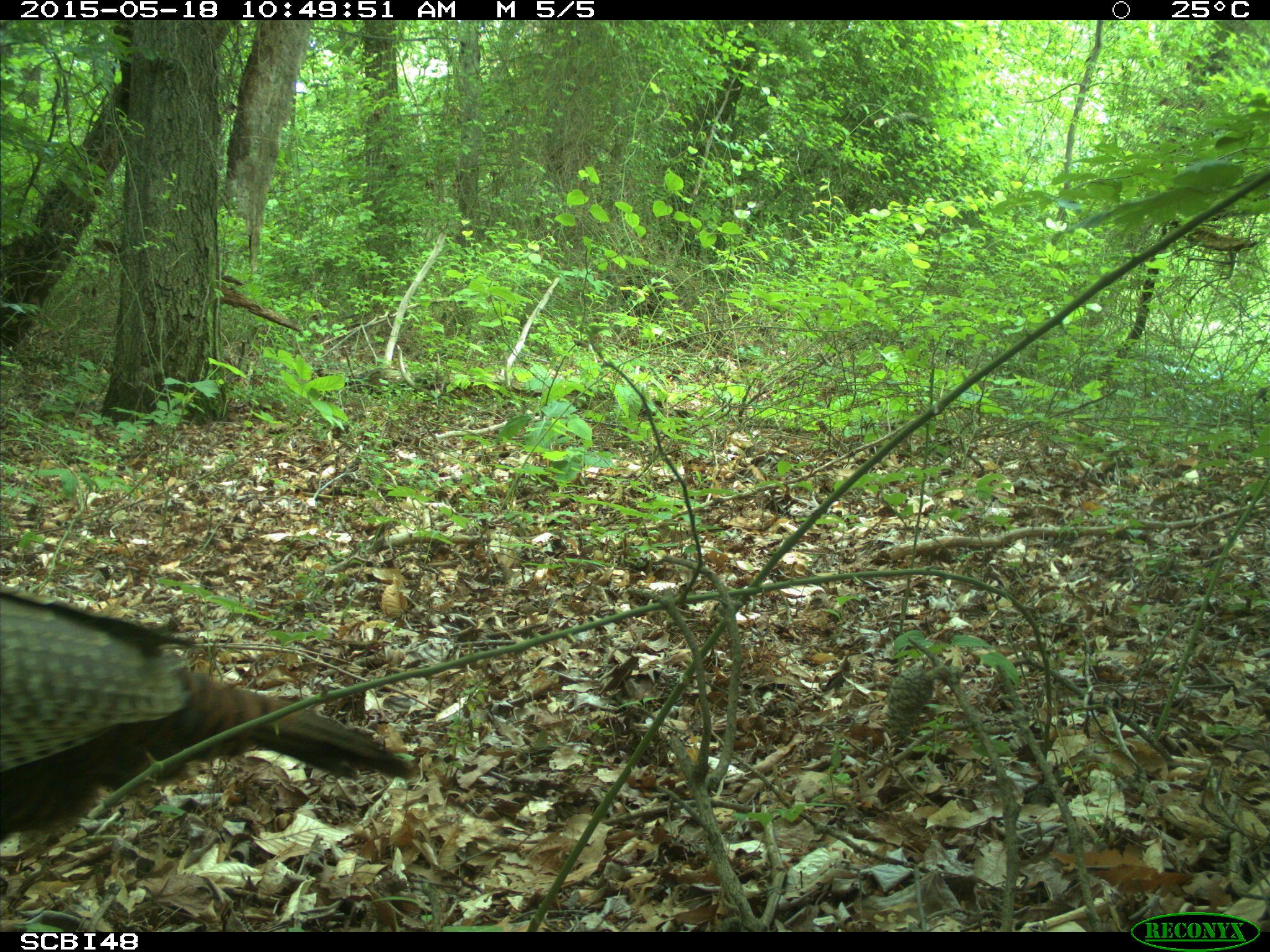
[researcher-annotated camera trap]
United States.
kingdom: Animalia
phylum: Chordata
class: Aves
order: Galliformes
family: Phasianidae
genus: Meleagris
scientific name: Meleagris gallopavo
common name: wild turkey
Wild Turkey (Meleagris gallopavo).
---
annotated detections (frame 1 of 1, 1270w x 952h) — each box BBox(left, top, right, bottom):
Wild Turkey: BBox(0, 570, 421, 877)